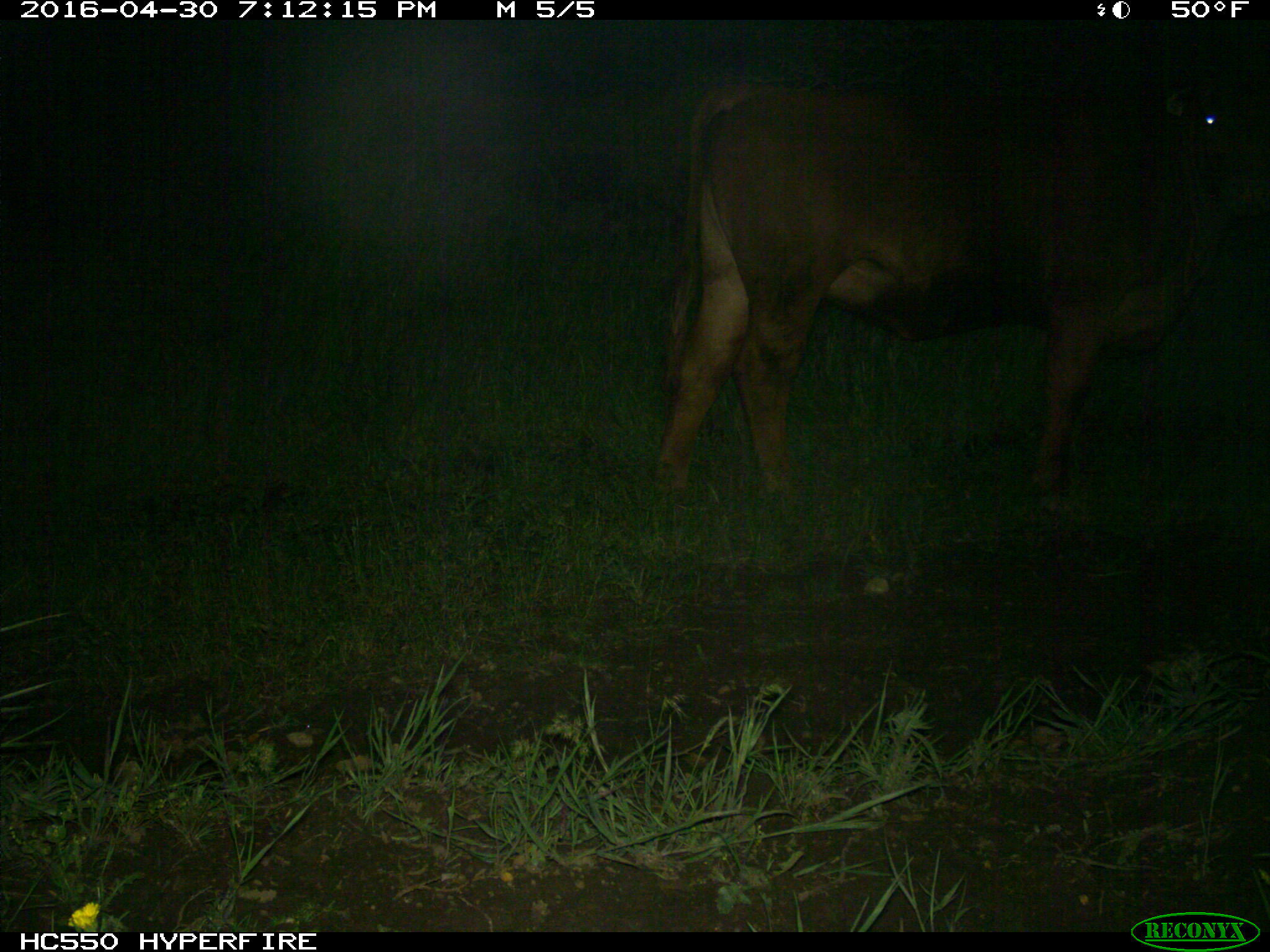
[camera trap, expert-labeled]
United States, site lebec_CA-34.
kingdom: Animalia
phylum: Chordata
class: Mammalia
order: Artiodactyla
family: Bovidae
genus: Bos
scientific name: Bos taurus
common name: domestic cow